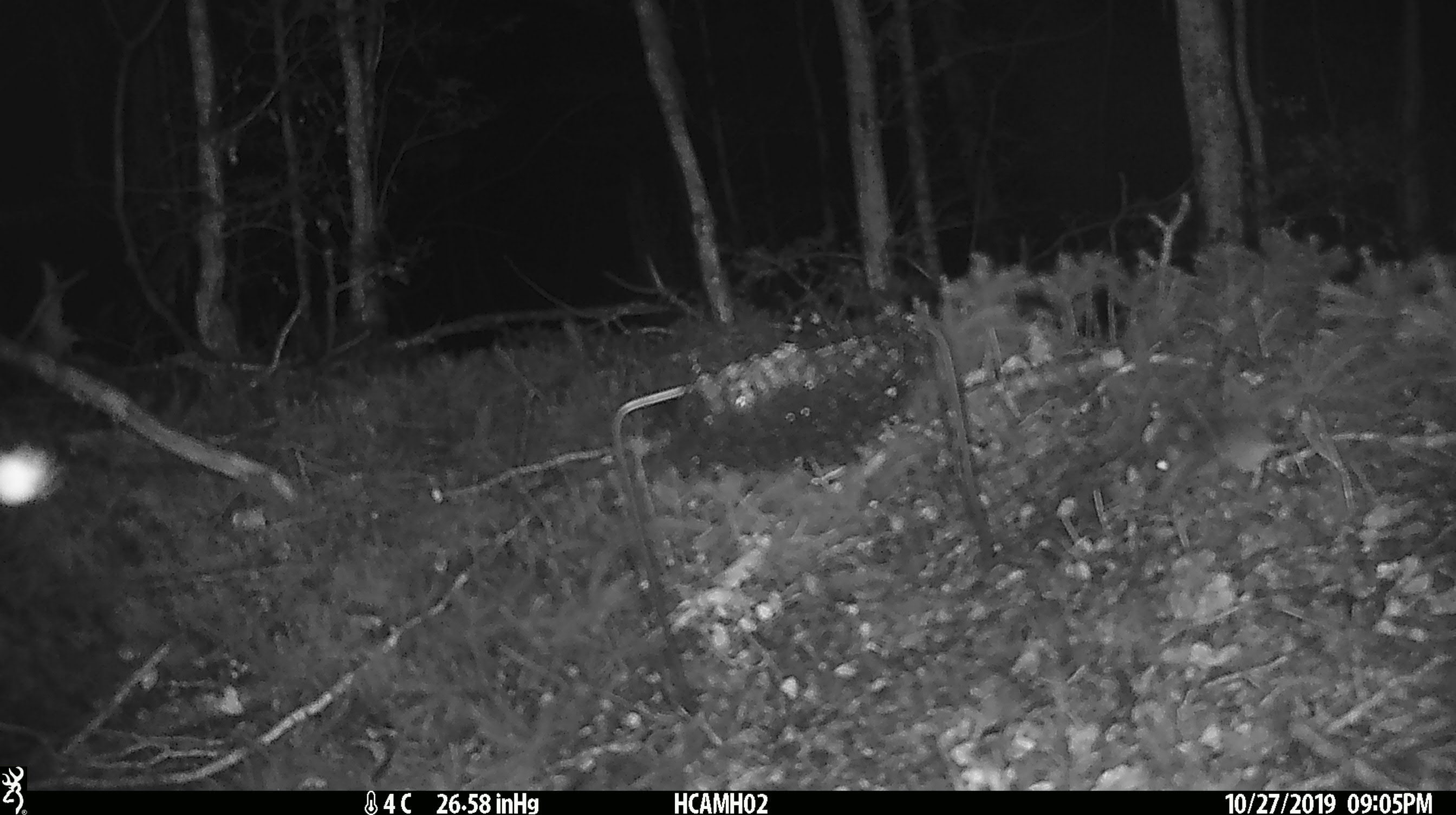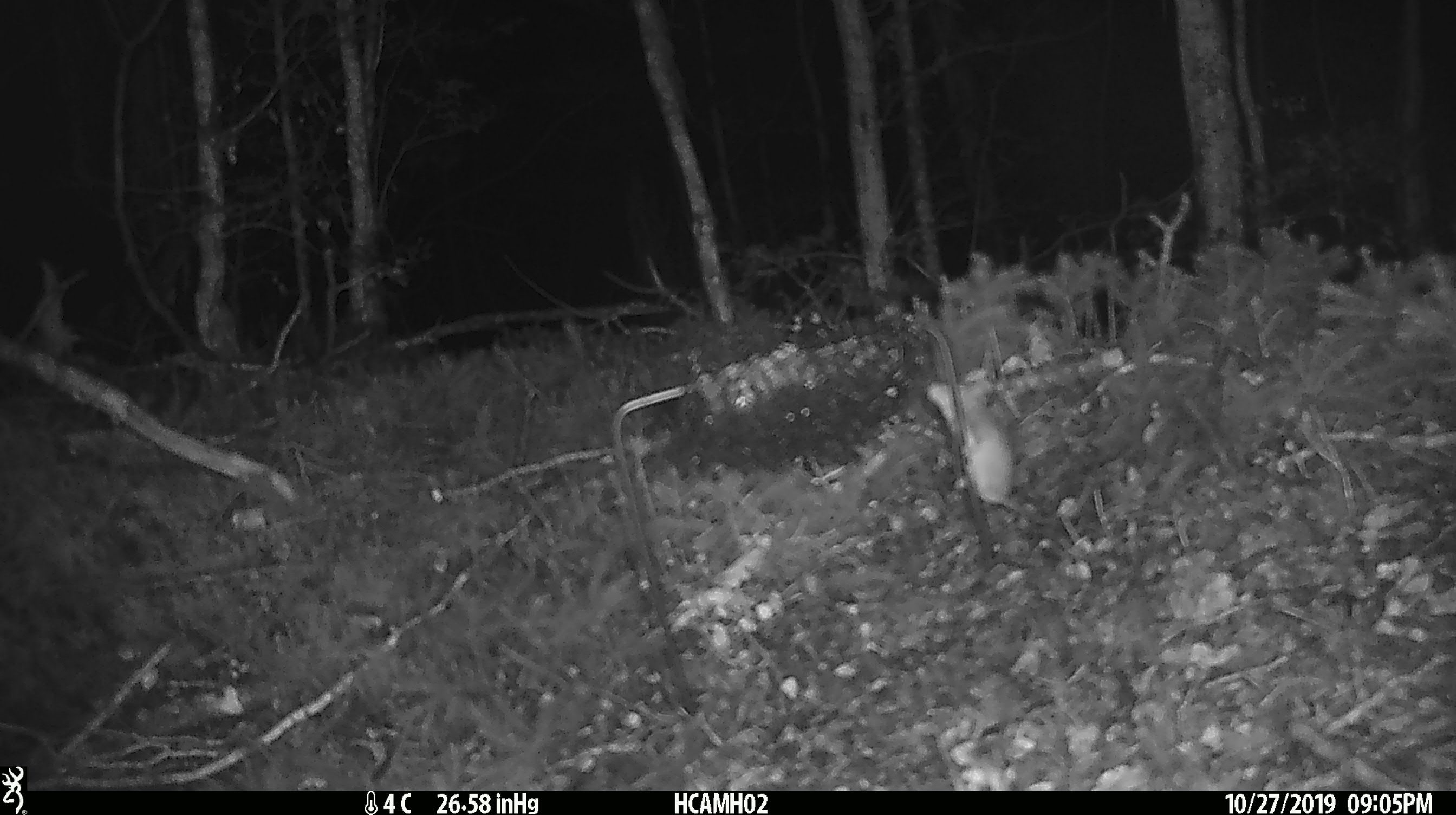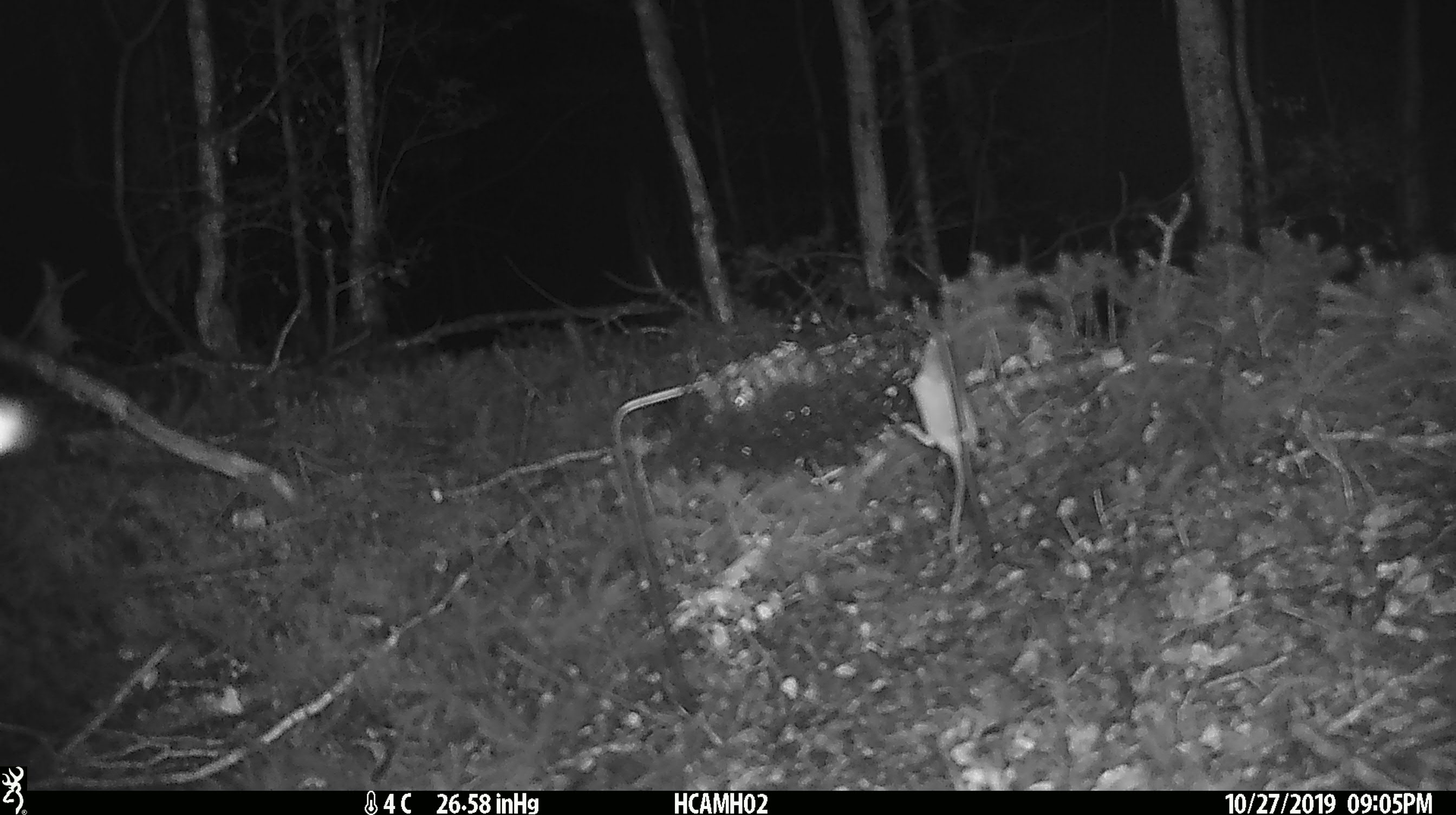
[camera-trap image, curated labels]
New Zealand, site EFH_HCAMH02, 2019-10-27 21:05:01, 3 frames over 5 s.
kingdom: Animalia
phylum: Chordata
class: Mammalia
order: Rodentia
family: Muridae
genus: Mus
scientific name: Mus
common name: mouse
Mouse (Mus).